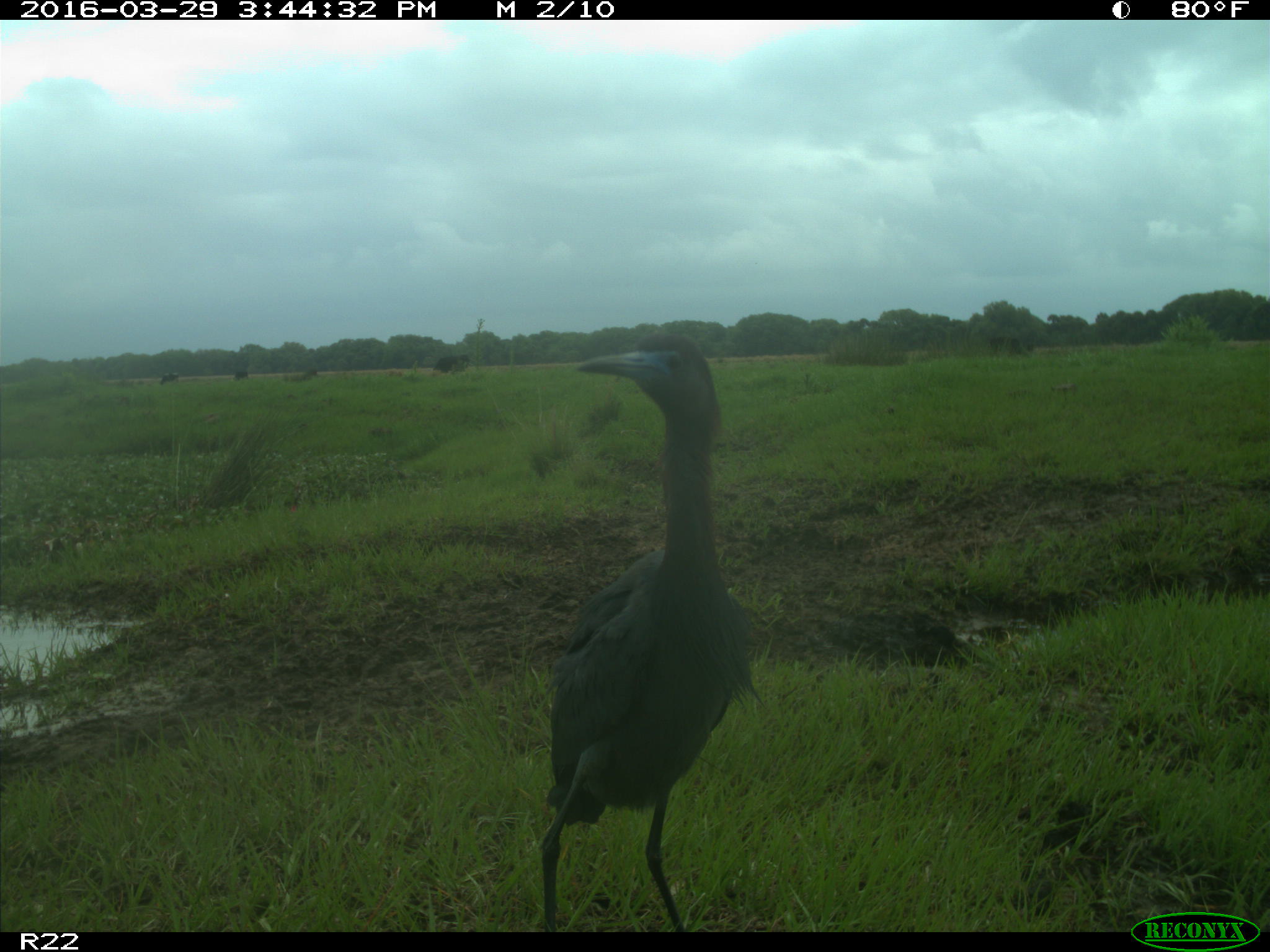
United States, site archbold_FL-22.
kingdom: Animalia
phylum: Chordata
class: Aves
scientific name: Aves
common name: birds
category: unidentified bird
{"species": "unidentified bird (birds) (Aves)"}